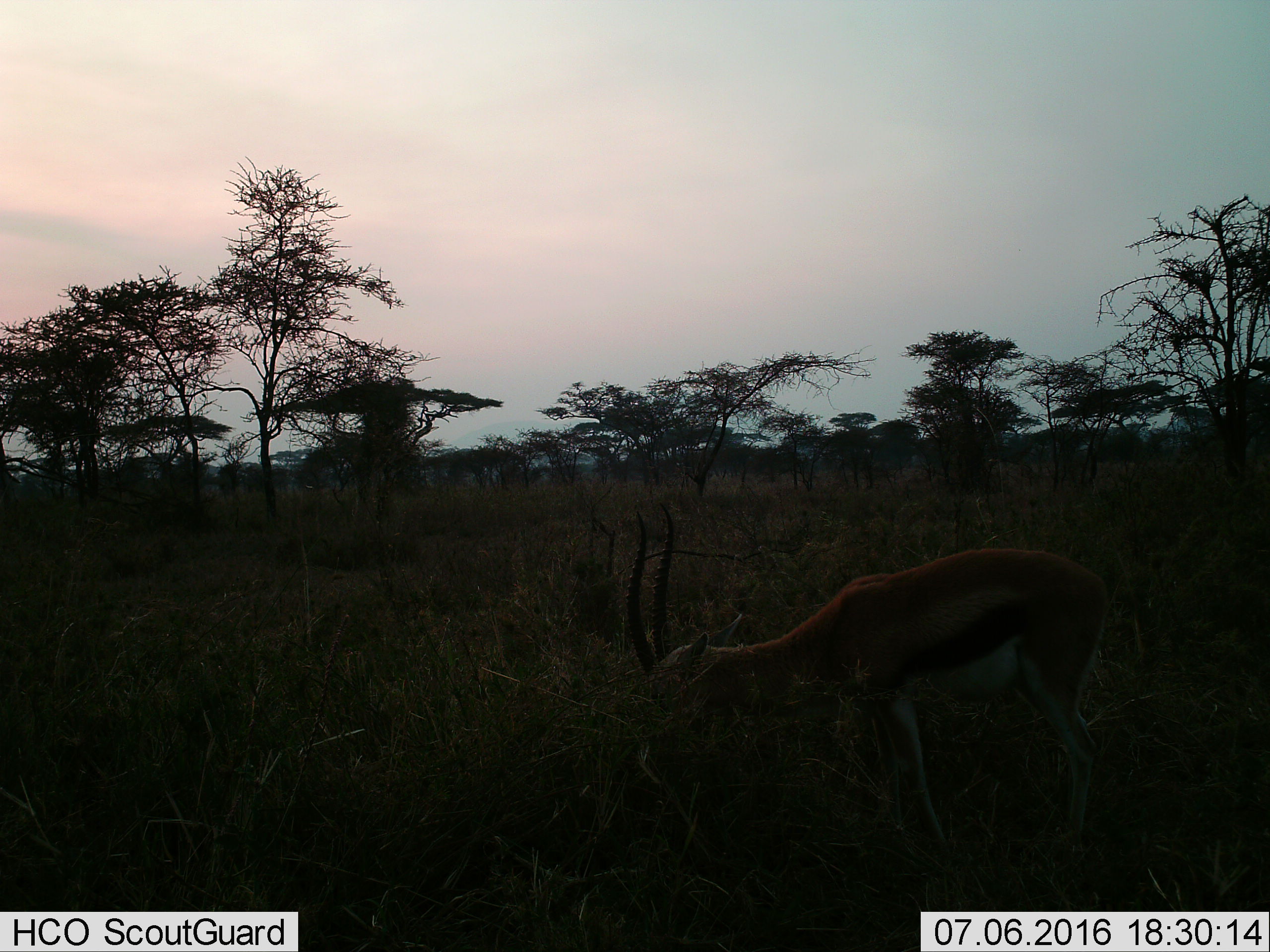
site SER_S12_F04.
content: unidentified animal